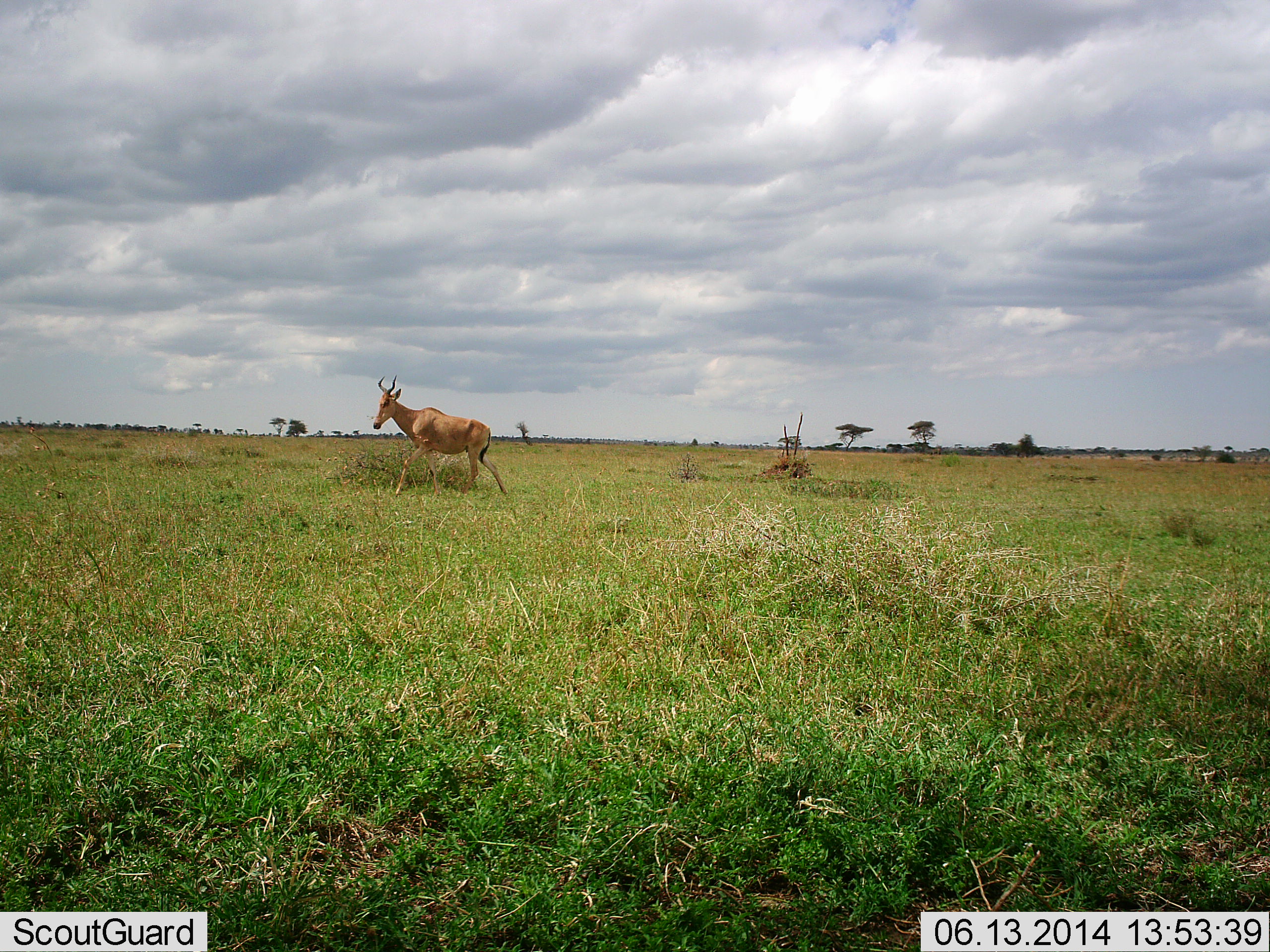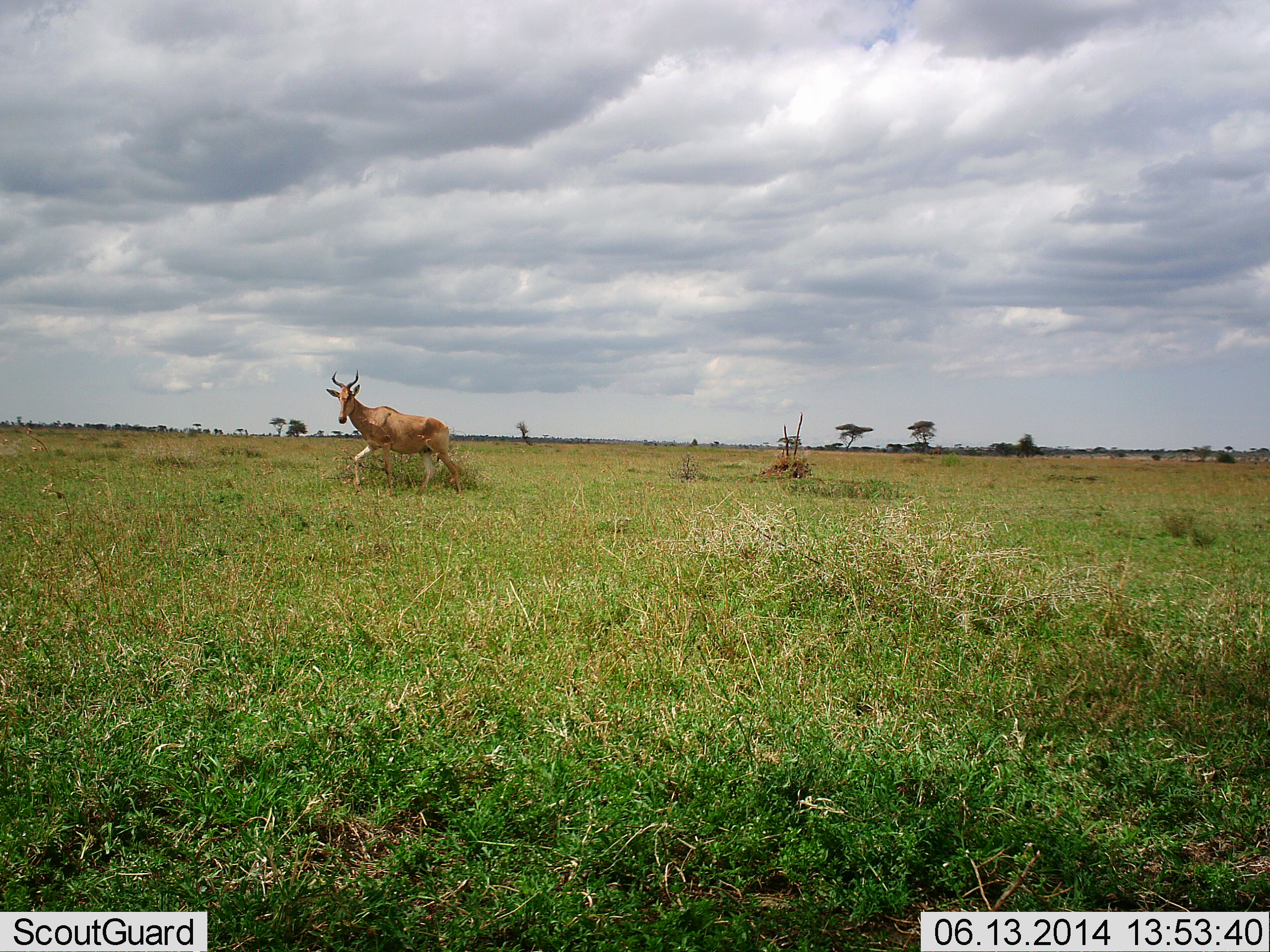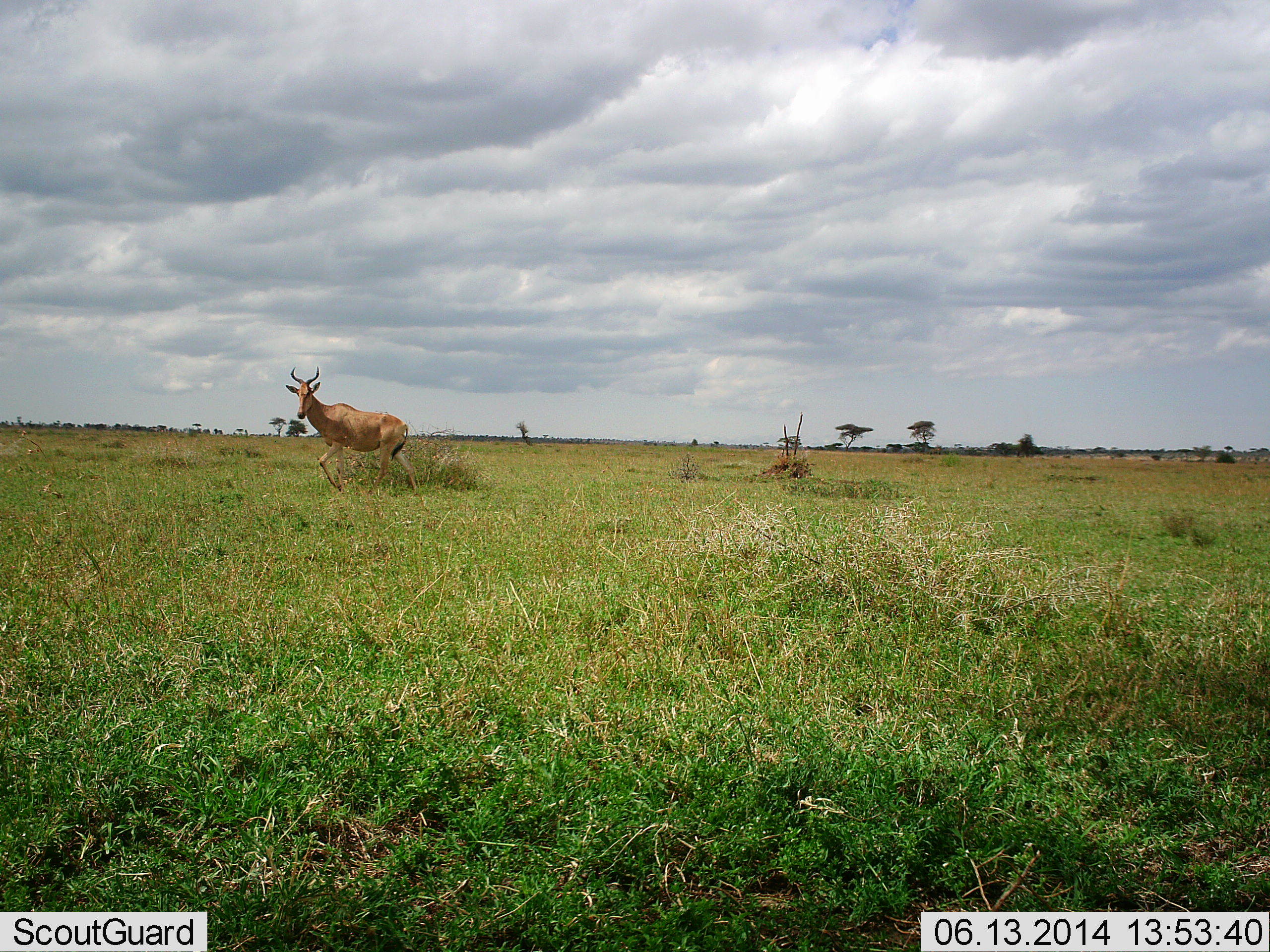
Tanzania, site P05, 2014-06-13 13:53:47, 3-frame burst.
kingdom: Animalia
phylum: Chordata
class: Mammalia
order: Artiodactyla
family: Bovidae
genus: Alcelaphus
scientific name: Alcelaphus buselaphus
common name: hartebeest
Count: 1.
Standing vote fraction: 0%.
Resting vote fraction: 0%.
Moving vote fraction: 100%.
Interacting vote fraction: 0%.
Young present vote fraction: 0%.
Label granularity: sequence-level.